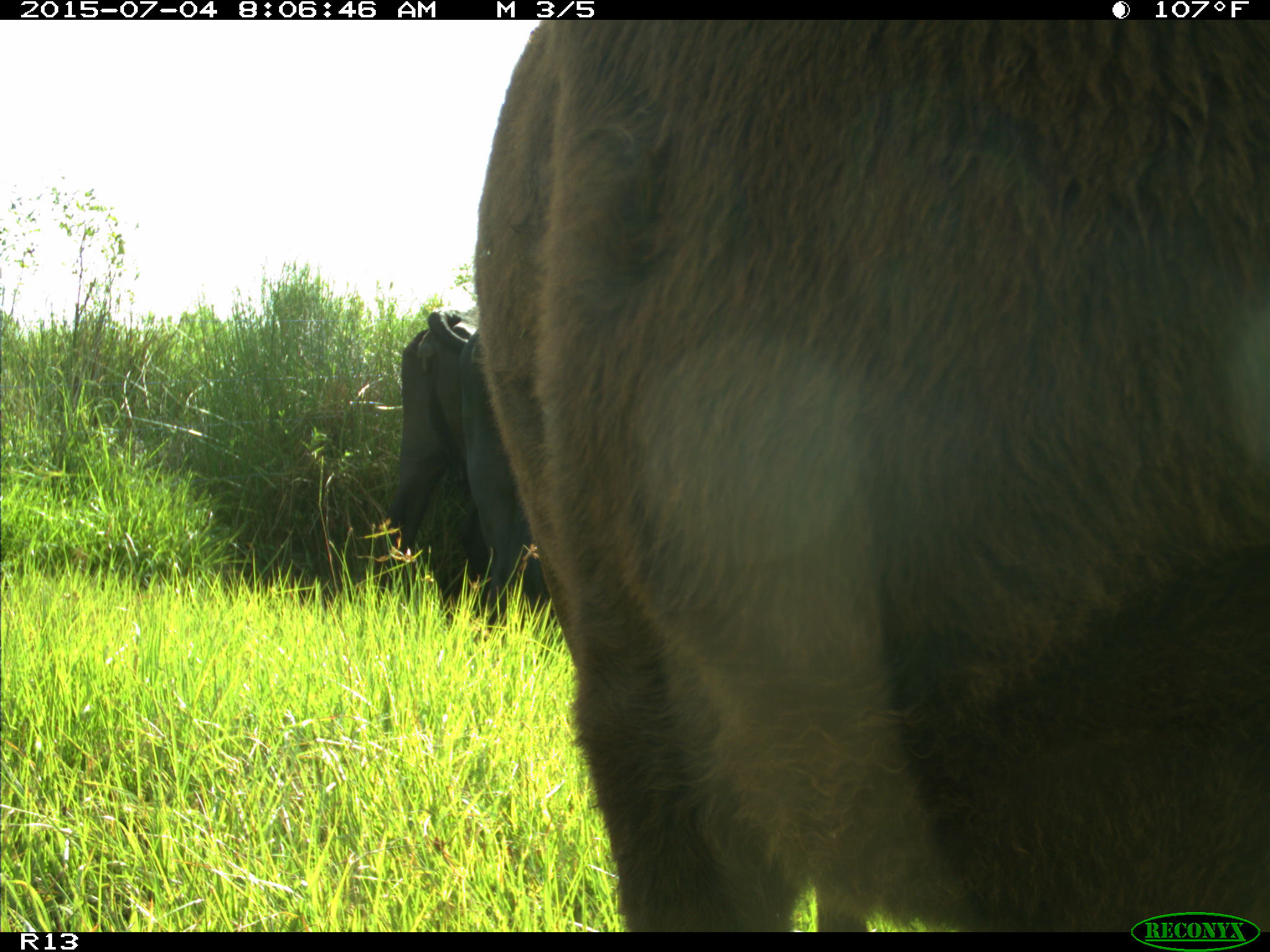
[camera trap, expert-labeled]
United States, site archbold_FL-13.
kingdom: Animalia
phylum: Chordata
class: Mammalia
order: Artiodactyla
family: Bovidae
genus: Bos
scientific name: Bos taurus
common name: domestic cow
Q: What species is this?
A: Bos taurus (domestic cow).